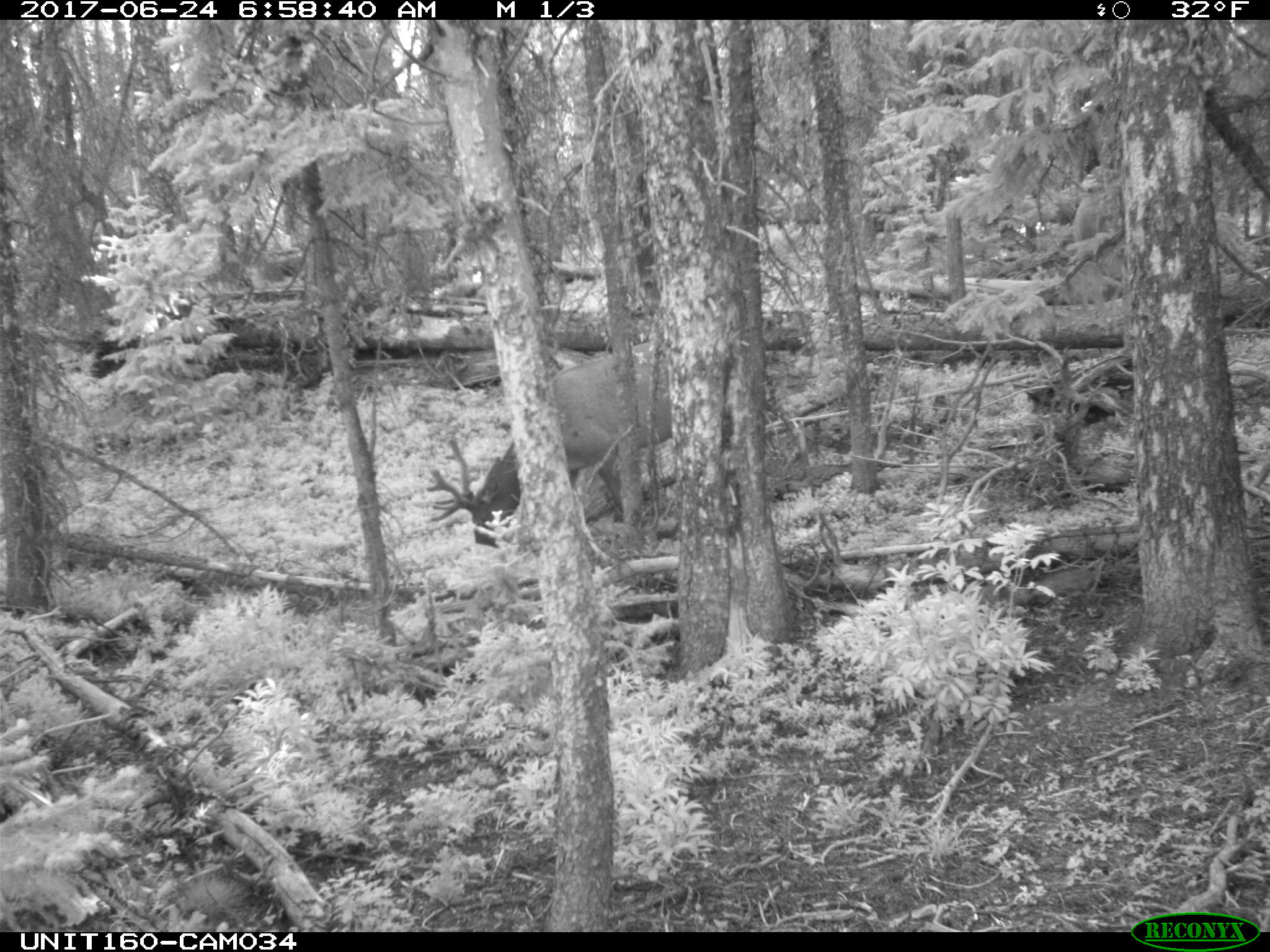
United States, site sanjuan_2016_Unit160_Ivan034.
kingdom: Animalia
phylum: Chordata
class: Mammalia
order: Artiodactyla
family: Cervidae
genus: Cervus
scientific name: Cervus elaphus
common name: red deer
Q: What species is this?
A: Cervus elaphus (red deer).